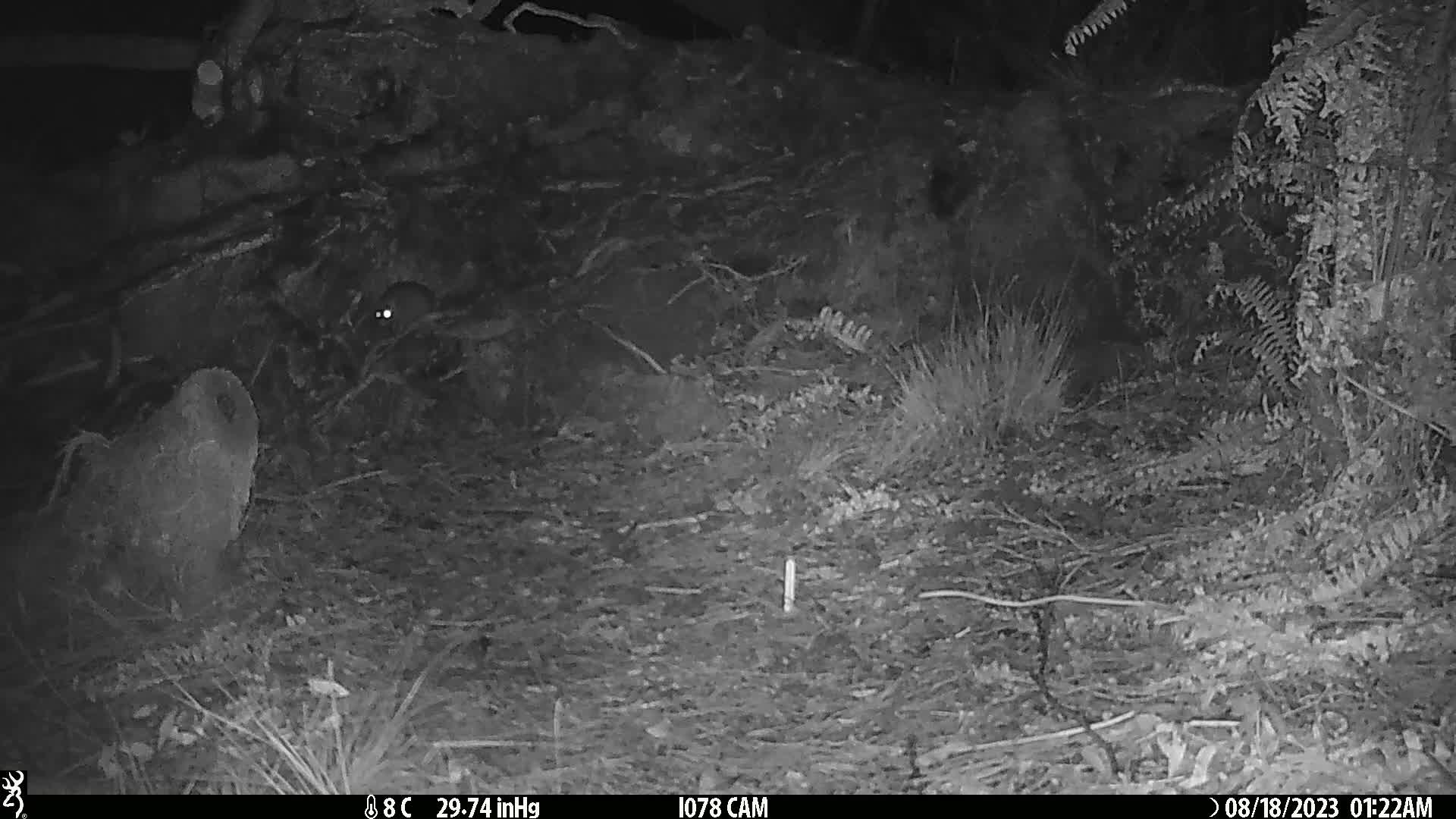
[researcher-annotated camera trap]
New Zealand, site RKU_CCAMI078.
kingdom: Animalia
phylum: Chordata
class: Mammalia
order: Rodentia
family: Muridae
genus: Rattus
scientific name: Rattus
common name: rat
Rat (Rattus).